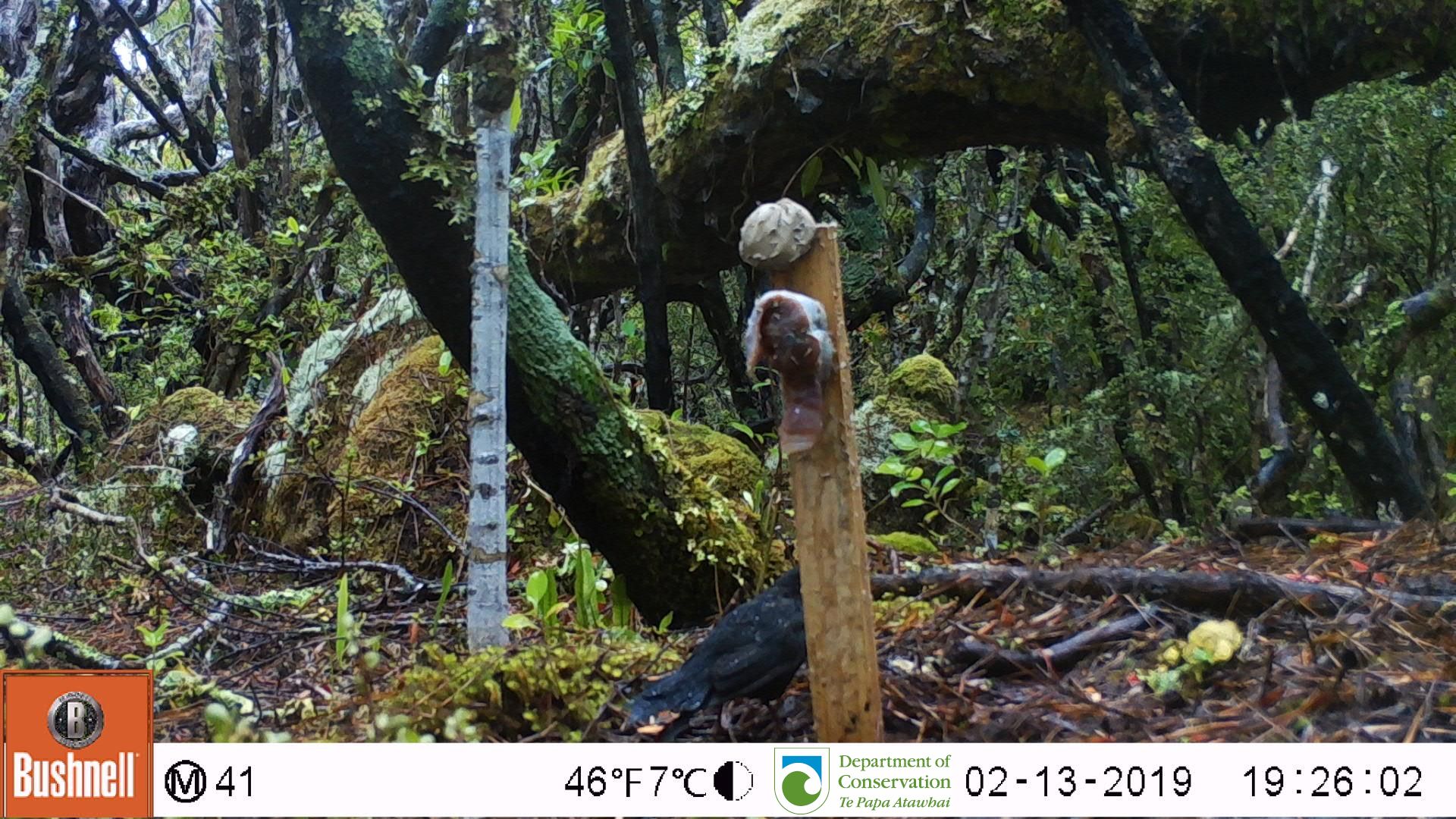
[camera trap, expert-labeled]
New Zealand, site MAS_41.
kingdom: Animalia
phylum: Chordata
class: Aves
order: Passeriformes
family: Turdidae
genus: Turdus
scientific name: Turdus merula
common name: eurasian blackbird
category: blackbird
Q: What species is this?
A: Blackbird (eurasian blackbird) (Turdus merula).